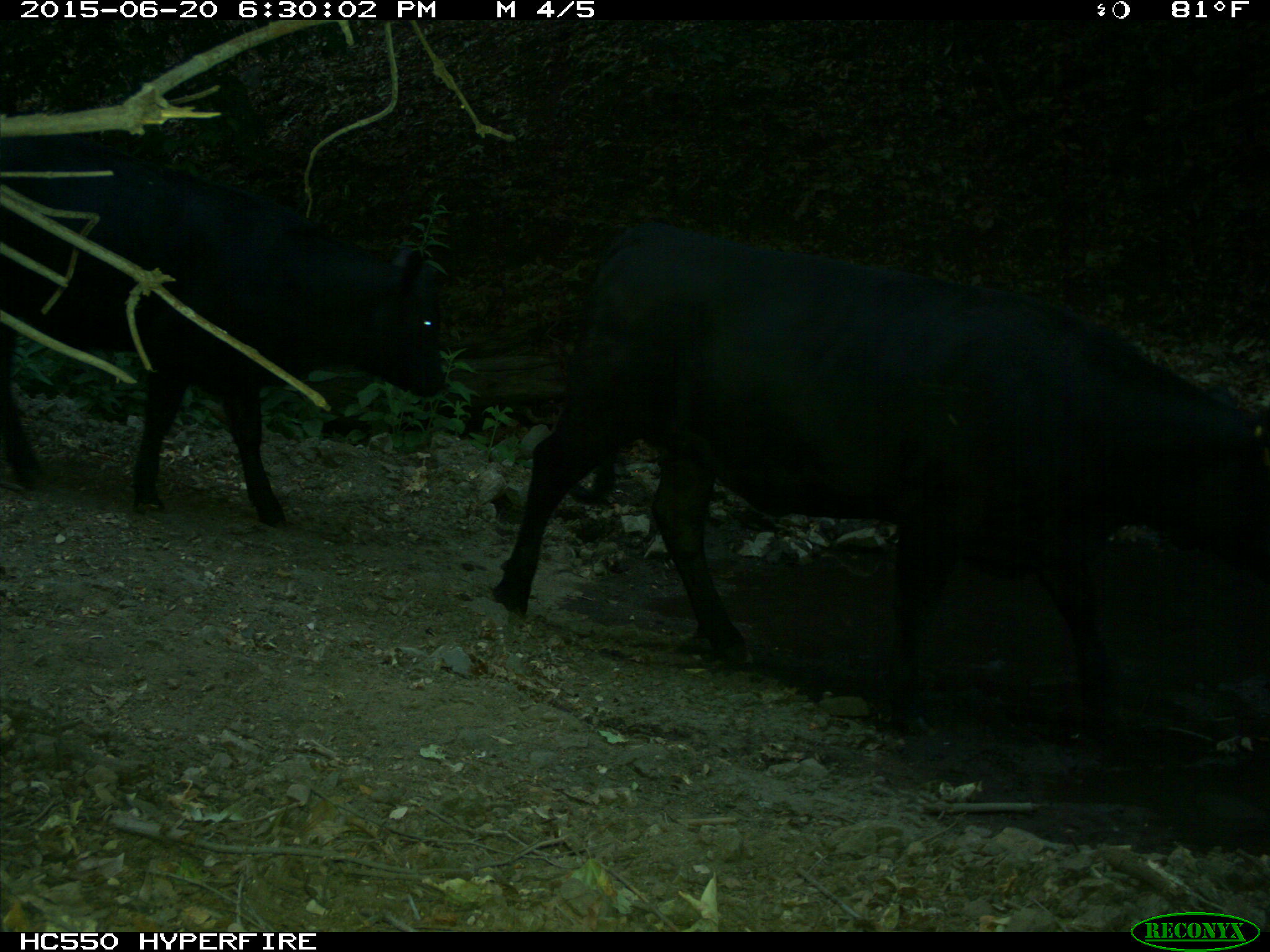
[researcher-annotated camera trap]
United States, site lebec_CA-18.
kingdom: Animalia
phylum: Chordata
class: Mammalia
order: Artiodactyla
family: Bovidae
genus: Bos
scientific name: Bos taurus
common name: domestic cow